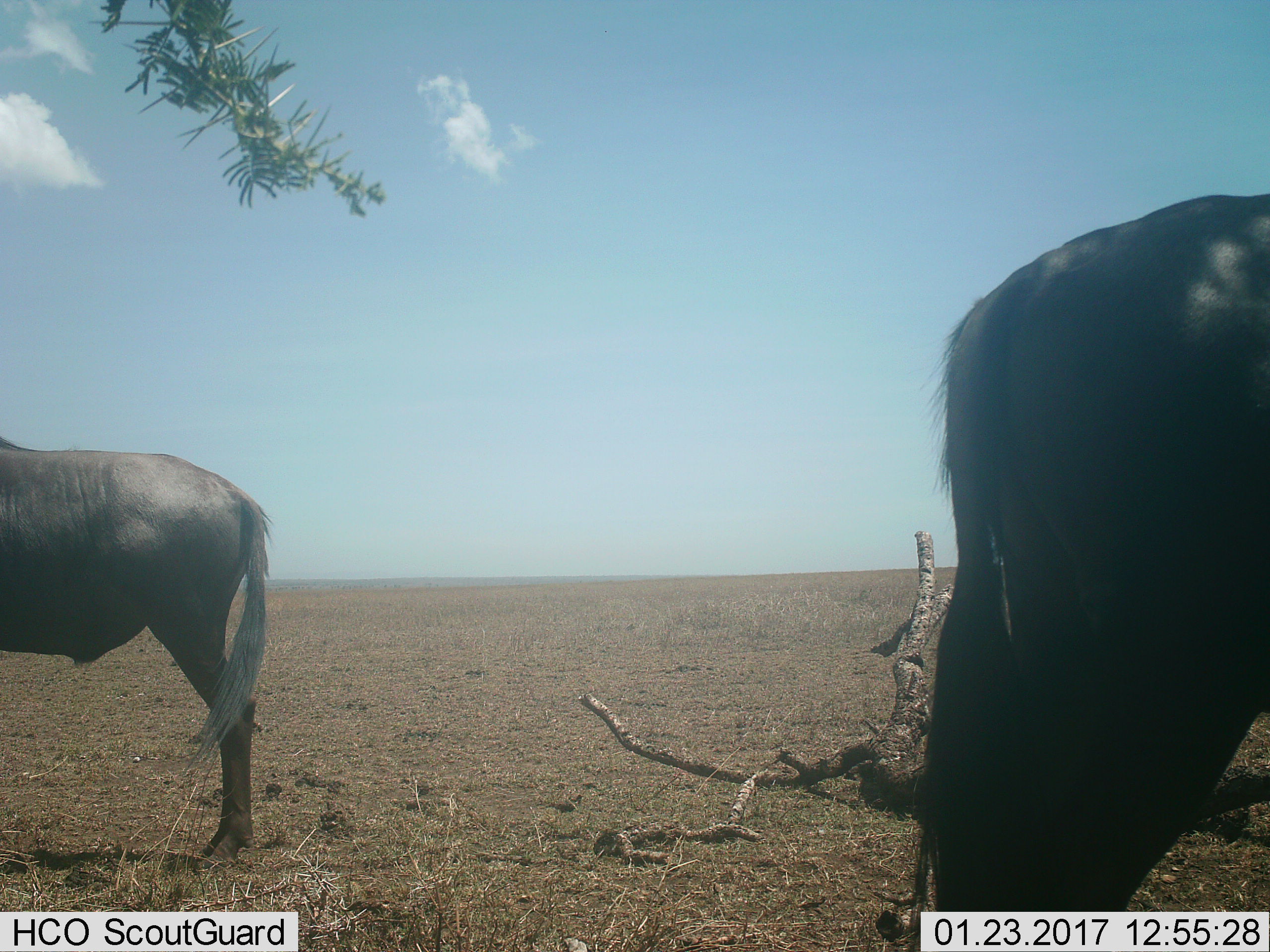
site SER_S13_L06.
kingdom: Animalia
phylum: Chordata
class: Mammalia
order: Artiodactyla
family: Bovidae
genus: Connochaetes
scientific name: Connochaetes taurinus taurinus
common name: blue wildebeest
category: wildebeestblue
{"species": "wildebeestblue (blue wildebeest) (Connochaetes taurinus taurinus)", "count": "2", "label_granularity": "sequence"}